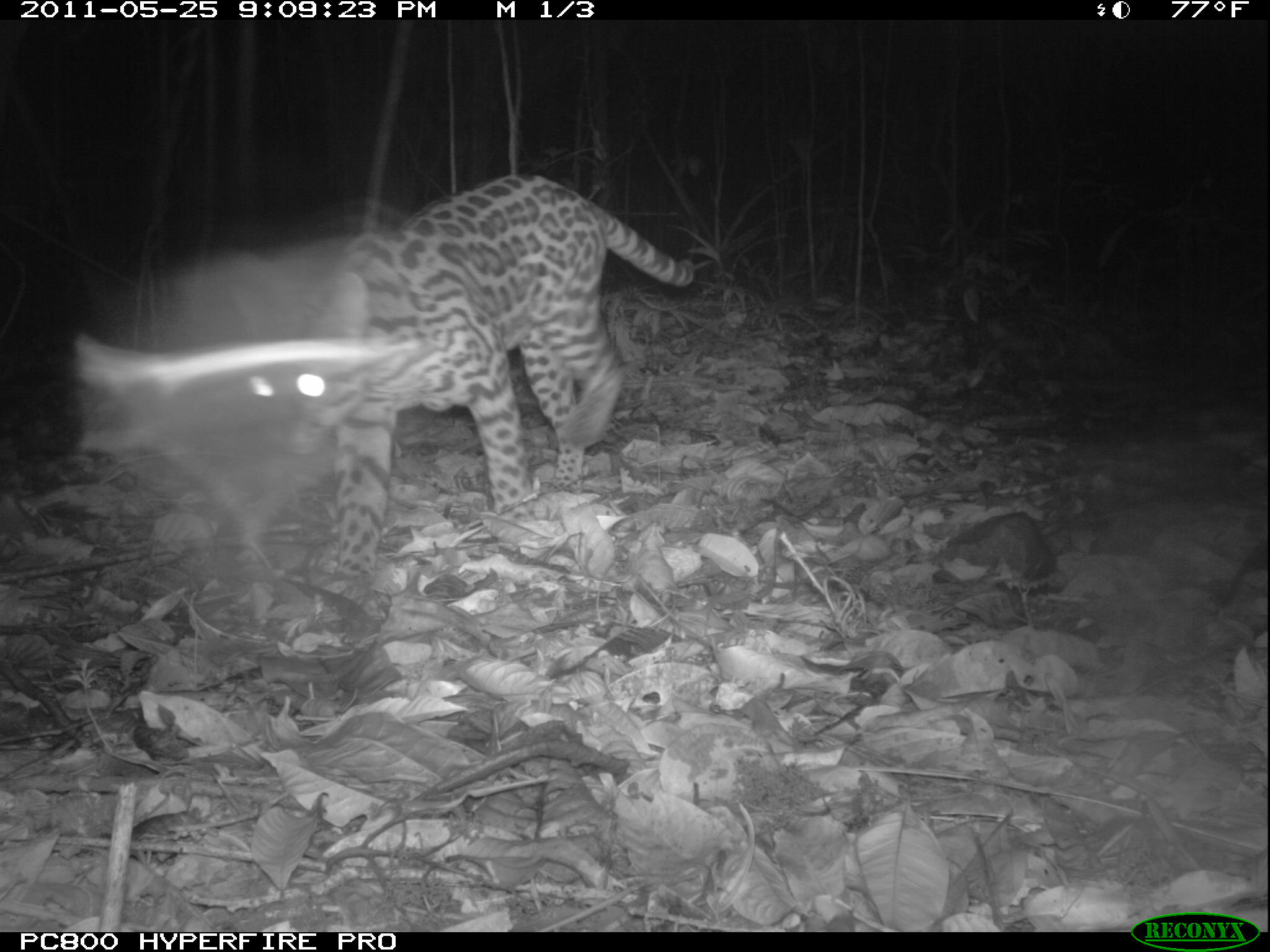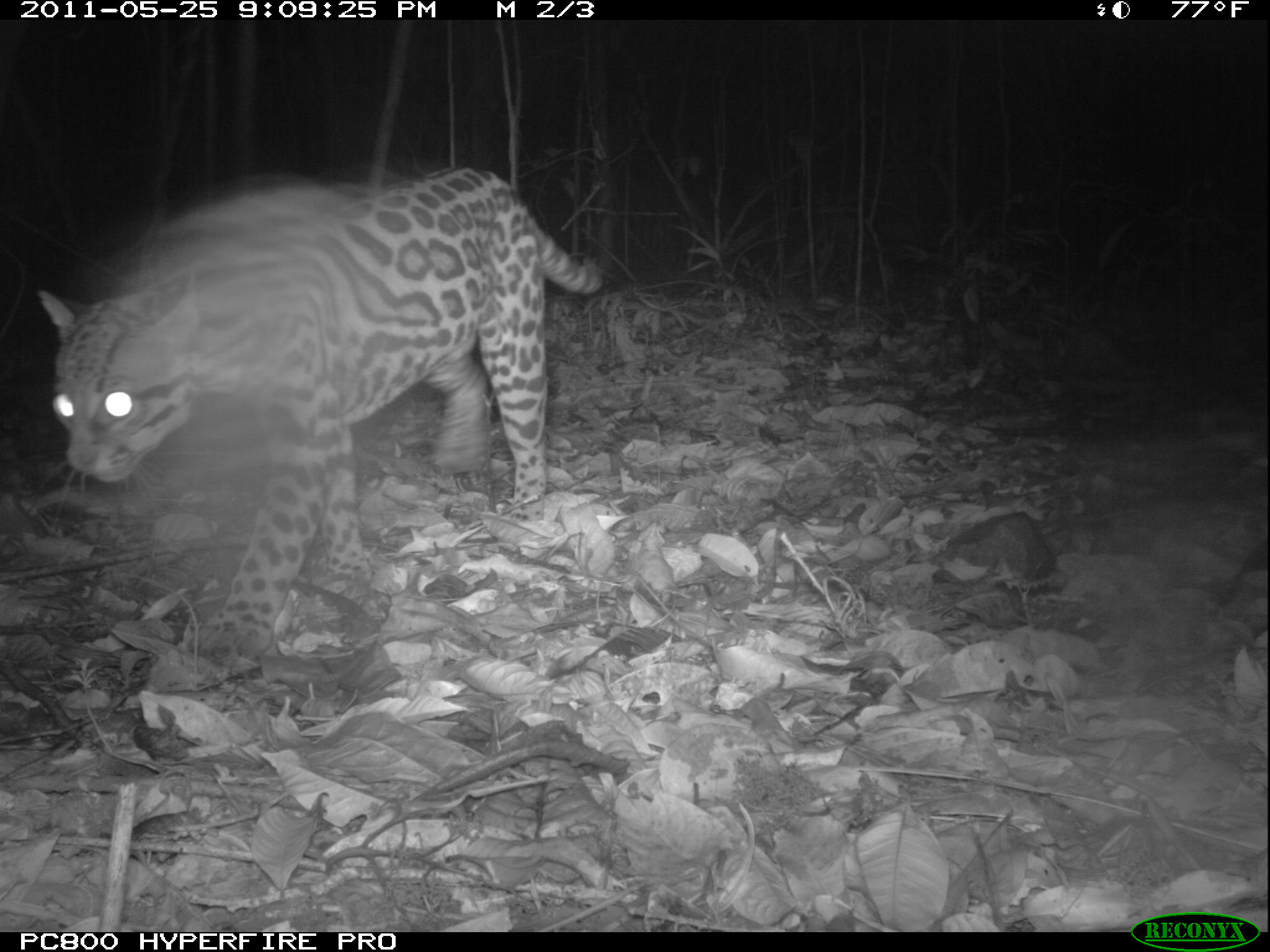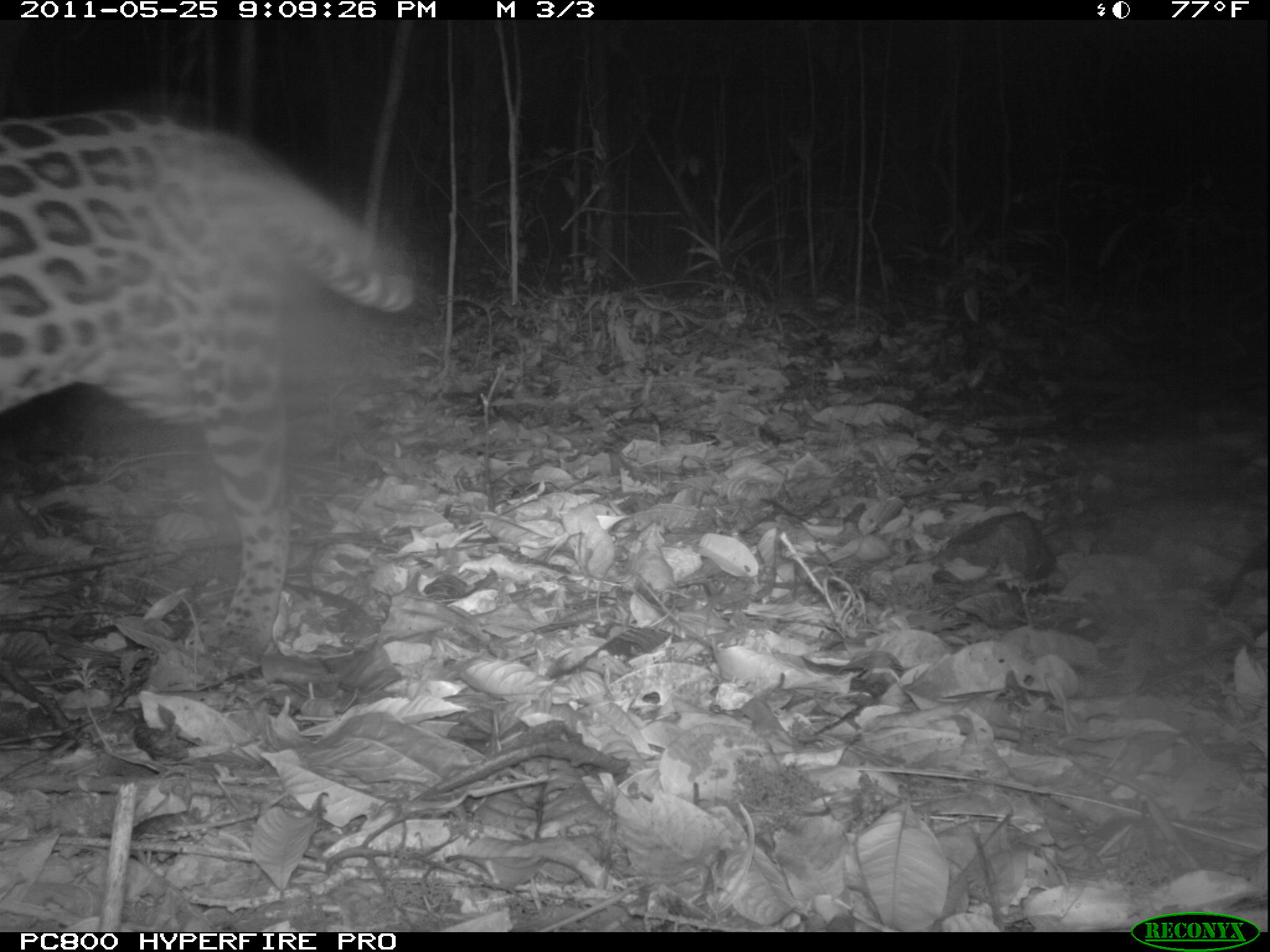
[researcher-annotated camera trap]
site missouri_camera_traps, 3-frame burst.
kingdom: Animalia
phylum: Chordata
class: Mammalia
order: Carnivora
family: Felidae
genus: Leopardus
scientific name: Leopardus pardalis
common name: ocelot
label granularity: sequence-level